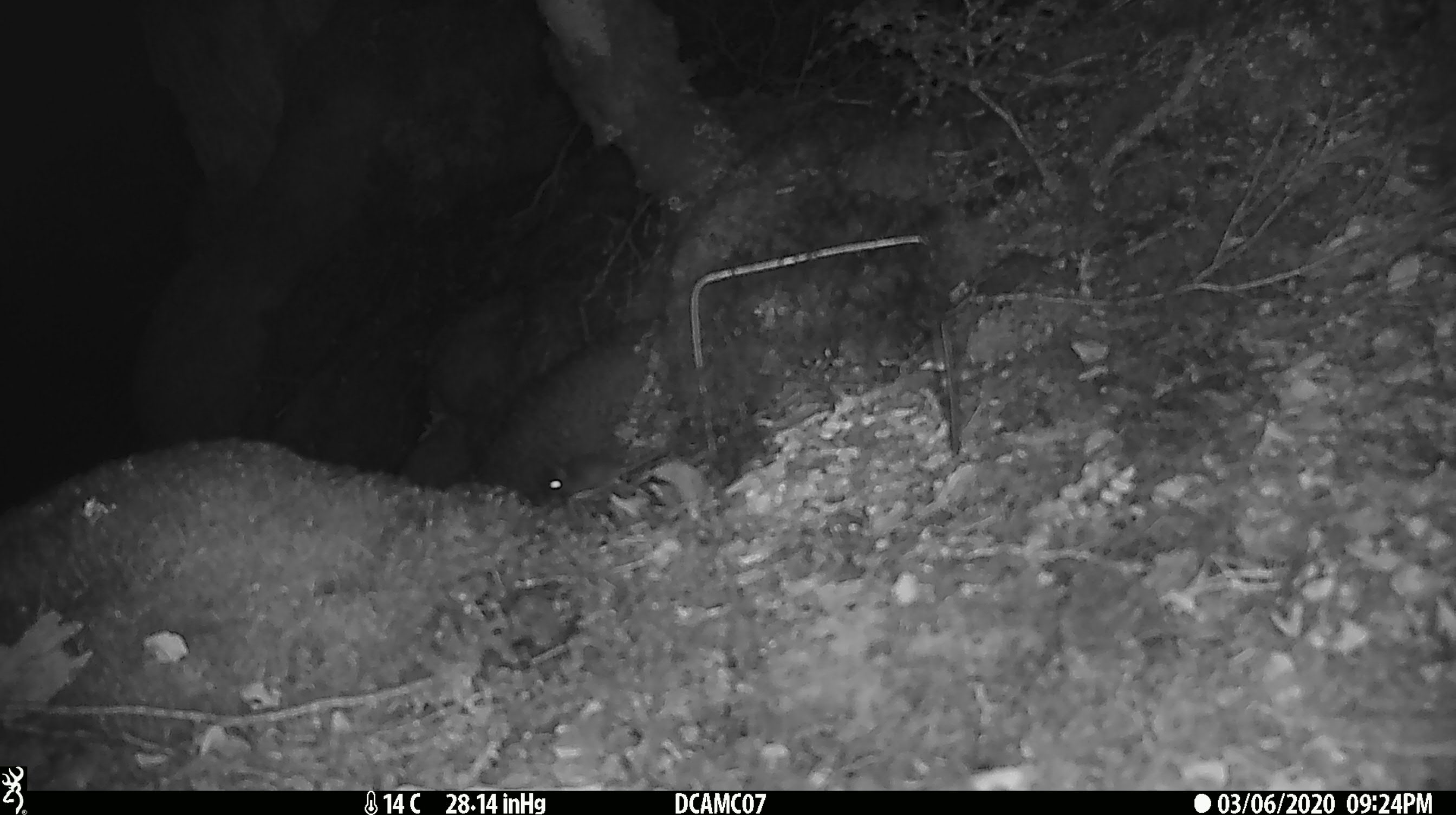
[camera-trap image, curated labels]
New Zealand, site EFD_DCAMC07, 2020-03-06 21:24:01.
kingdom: Animalia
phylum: Chordata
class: Mammalia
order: Rodentia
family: Muridae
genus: Mus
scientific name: Mus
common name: mouse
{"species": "mouse (Mus)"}